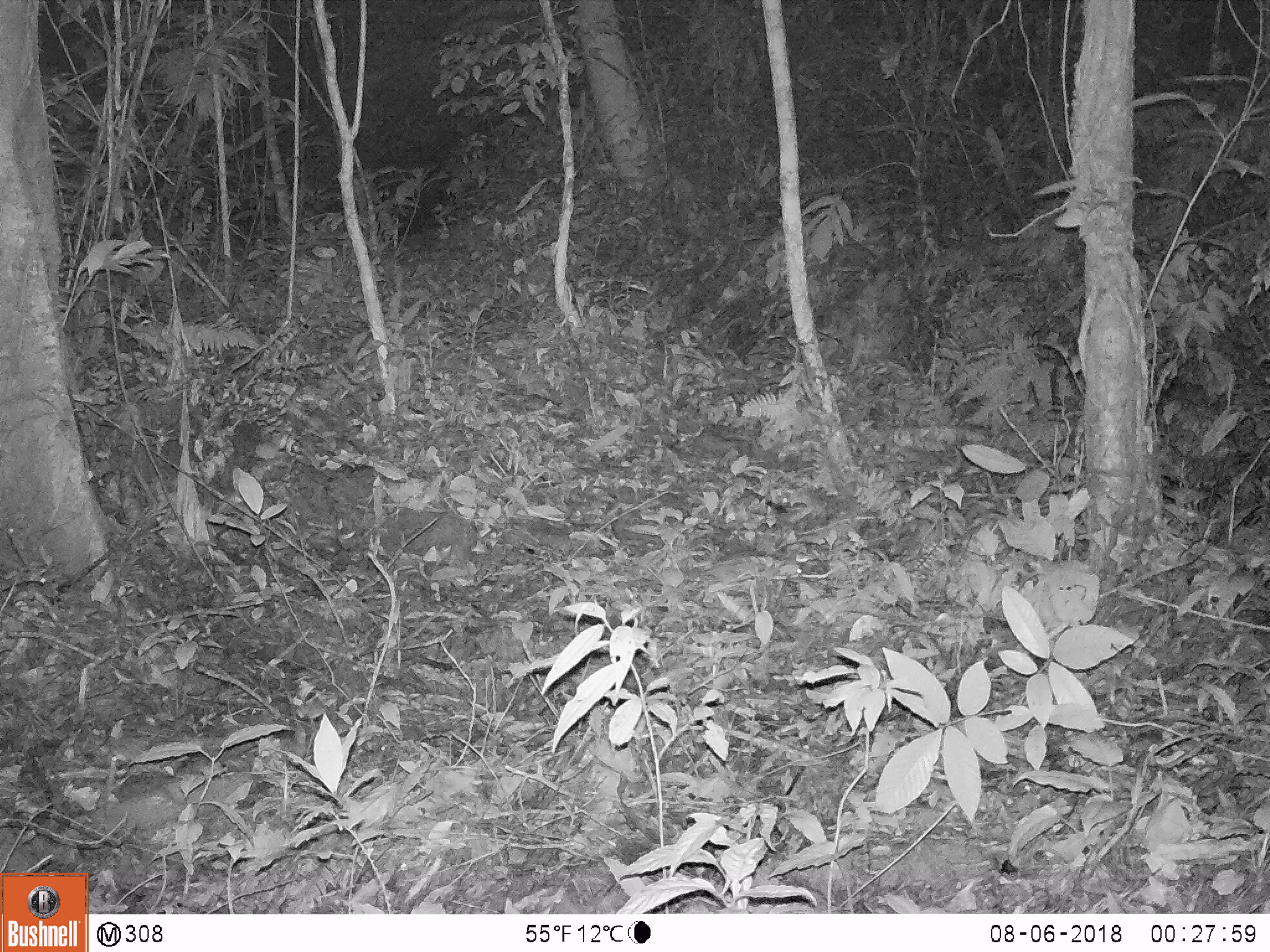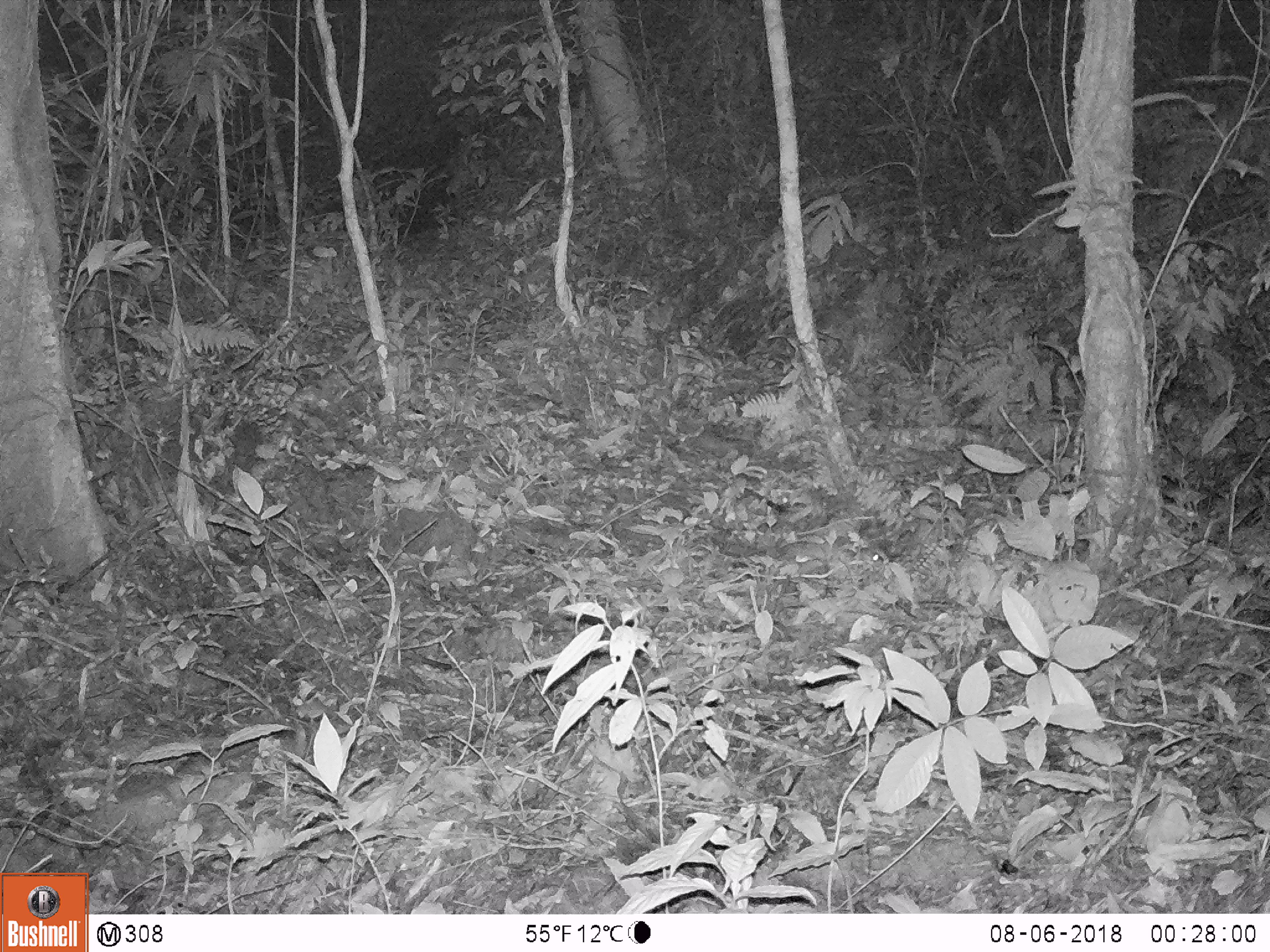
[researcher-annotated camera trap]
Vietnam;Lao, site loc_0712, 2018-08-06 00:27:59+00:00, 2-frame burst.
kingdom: Animalia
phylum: Chordata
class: Mammalia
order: Rodentia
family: Muridae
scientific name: Muridae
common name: old-world mice and rats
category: unidentified murid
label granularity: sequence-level